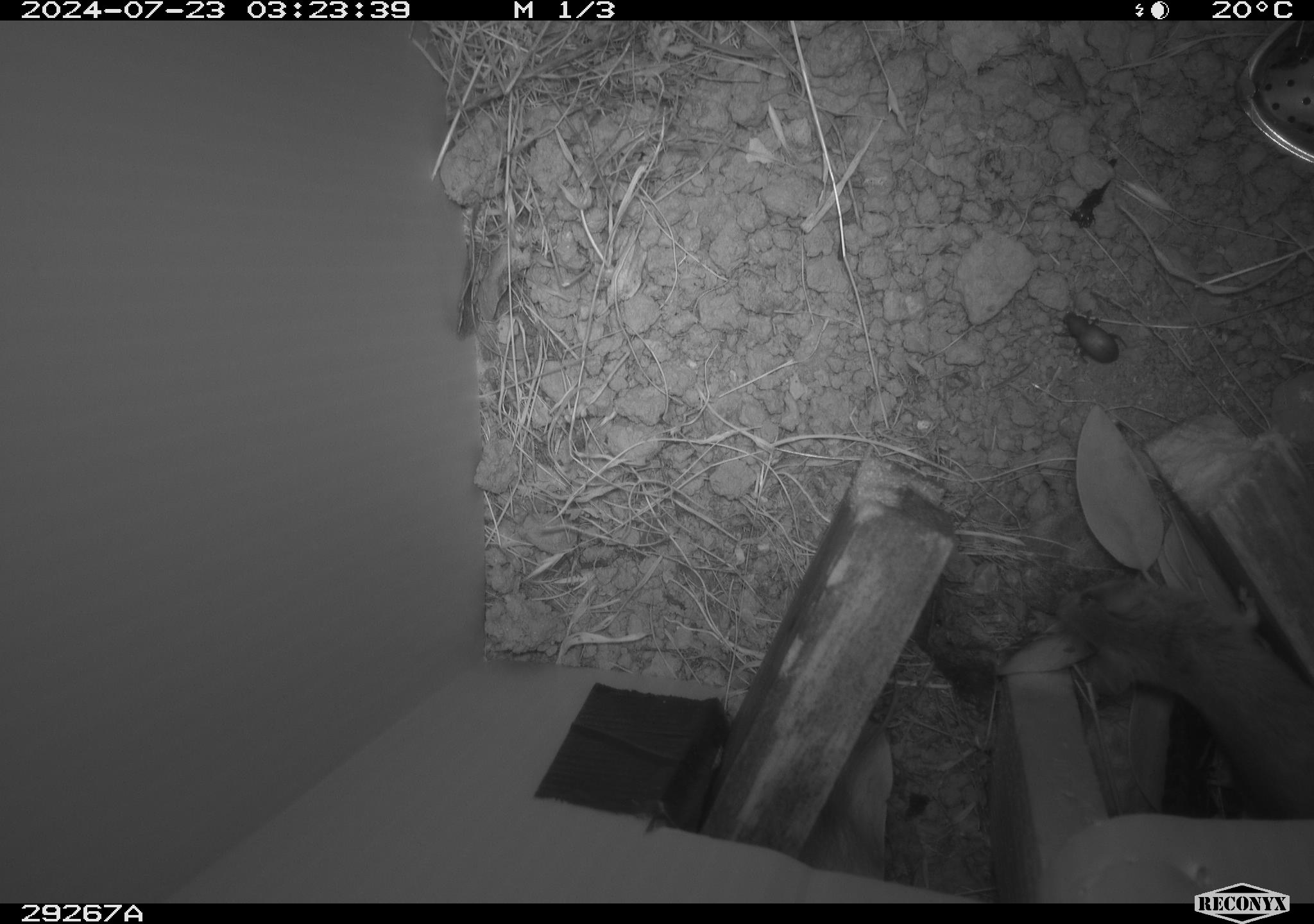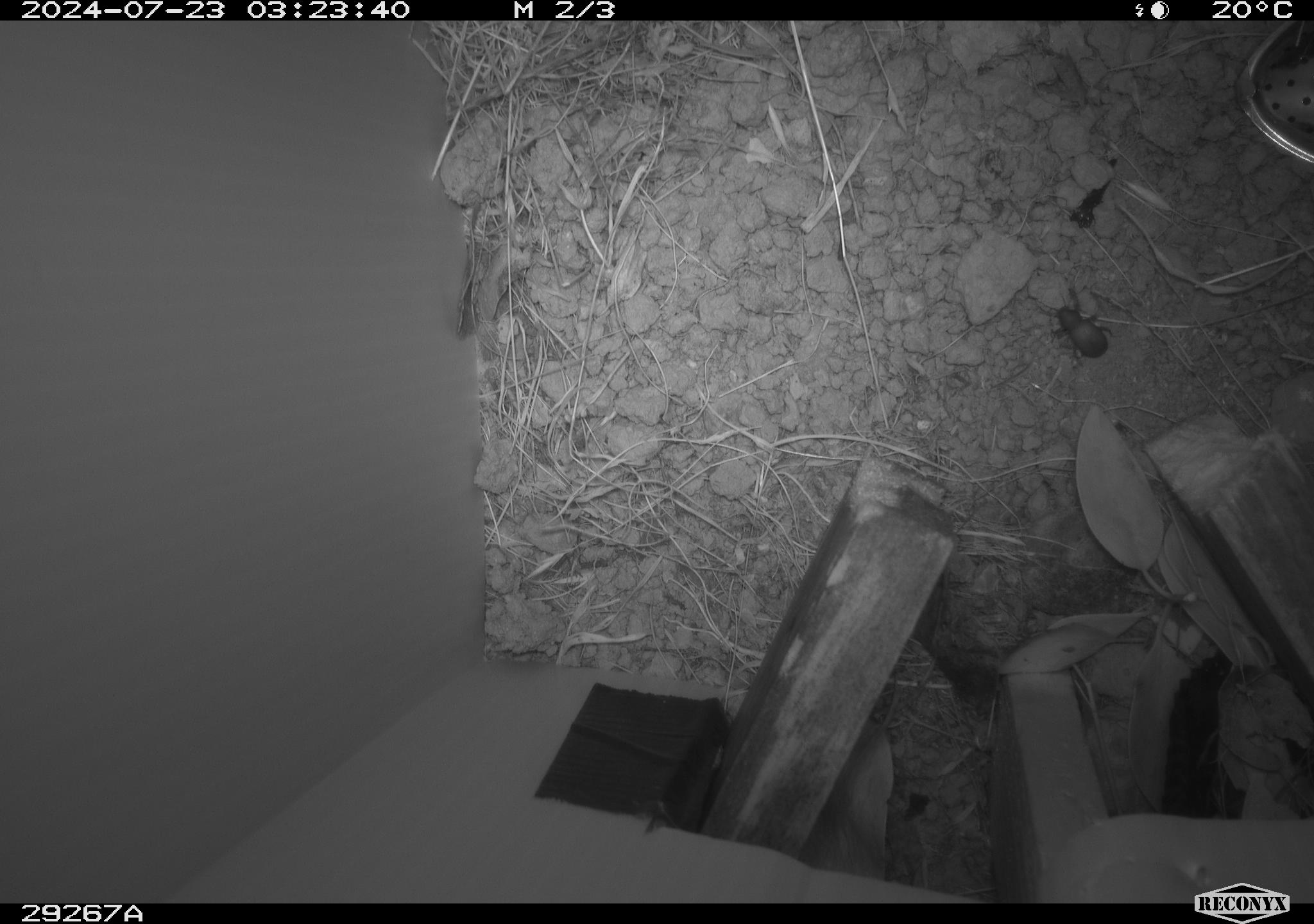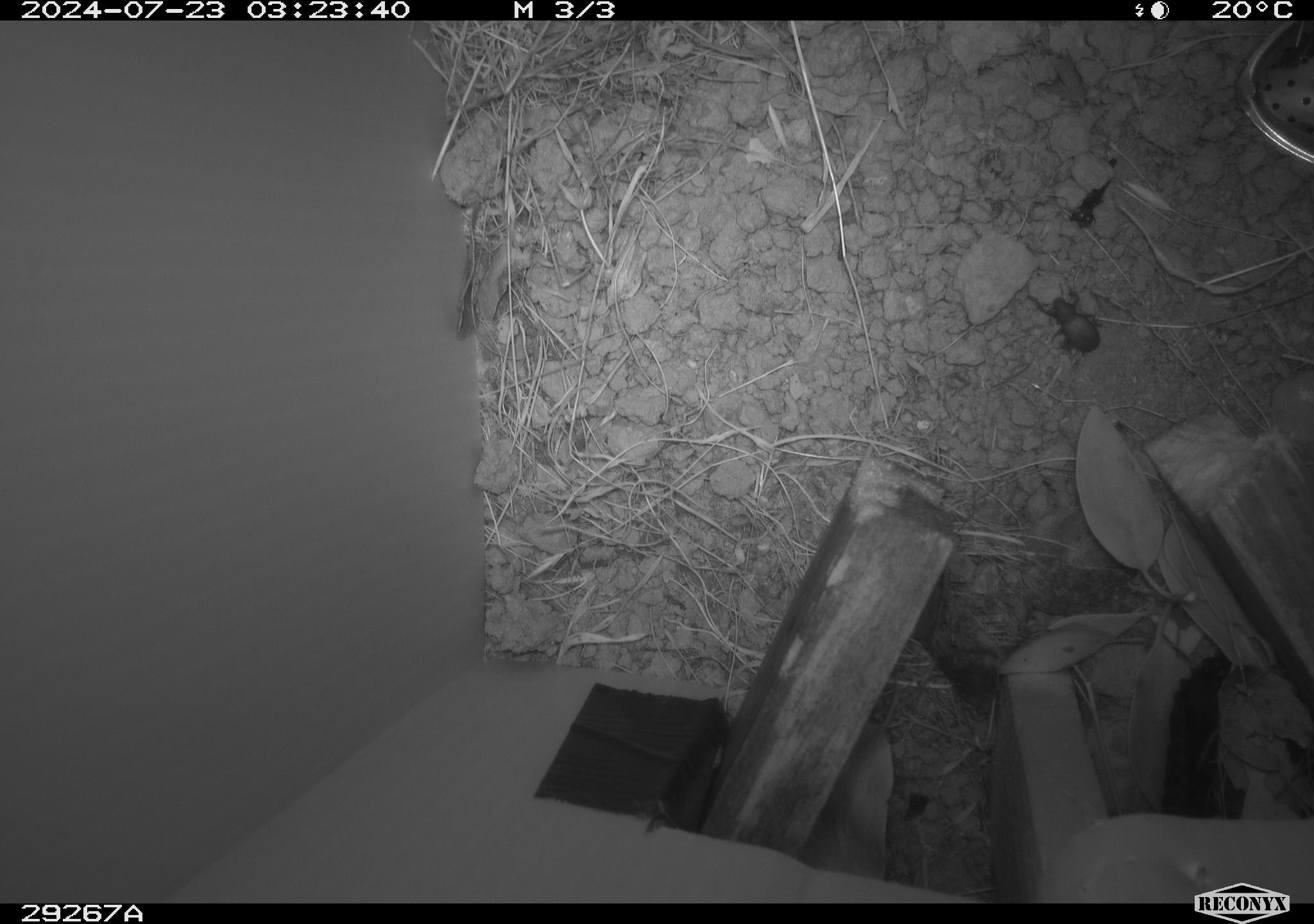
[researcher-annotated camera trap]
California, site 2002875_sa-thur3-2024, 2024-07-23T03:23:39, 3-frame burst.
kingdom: Animalia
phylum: Chordata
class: Mammalia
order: Rodentia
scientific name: Rodentia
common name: mouse species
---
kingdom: Animalia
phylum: Arthropoda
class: Insecta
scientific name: Insecta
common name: insect